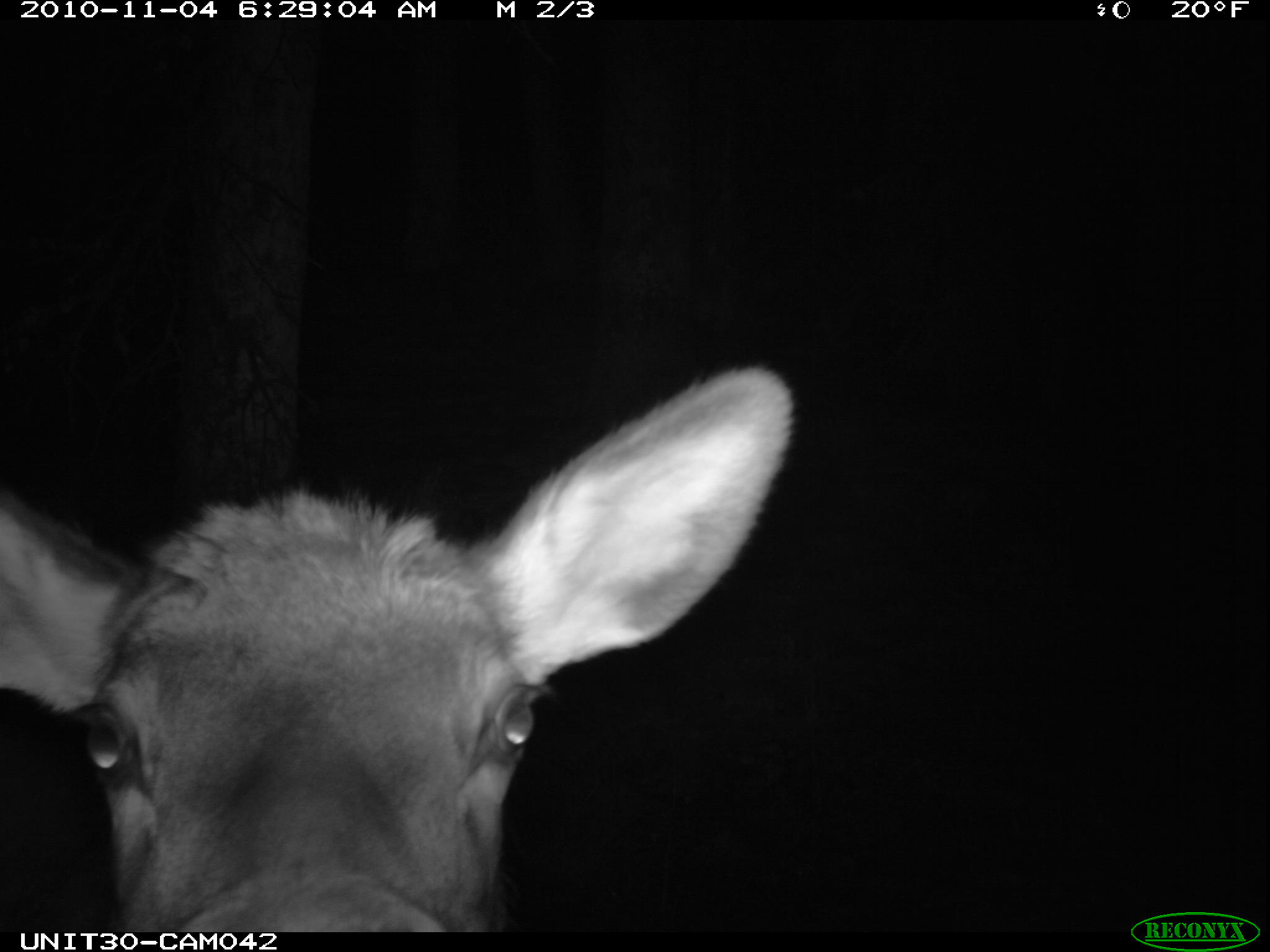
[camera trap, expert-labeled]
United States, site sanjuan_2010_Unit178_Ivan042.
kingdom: Animalia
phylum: Chordata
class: Mammalia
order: Artiodactyla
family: Cervidae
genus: Cervus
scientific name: Cervus elaphus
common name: red deer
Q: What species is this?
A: Cervus elaphus (red deer).